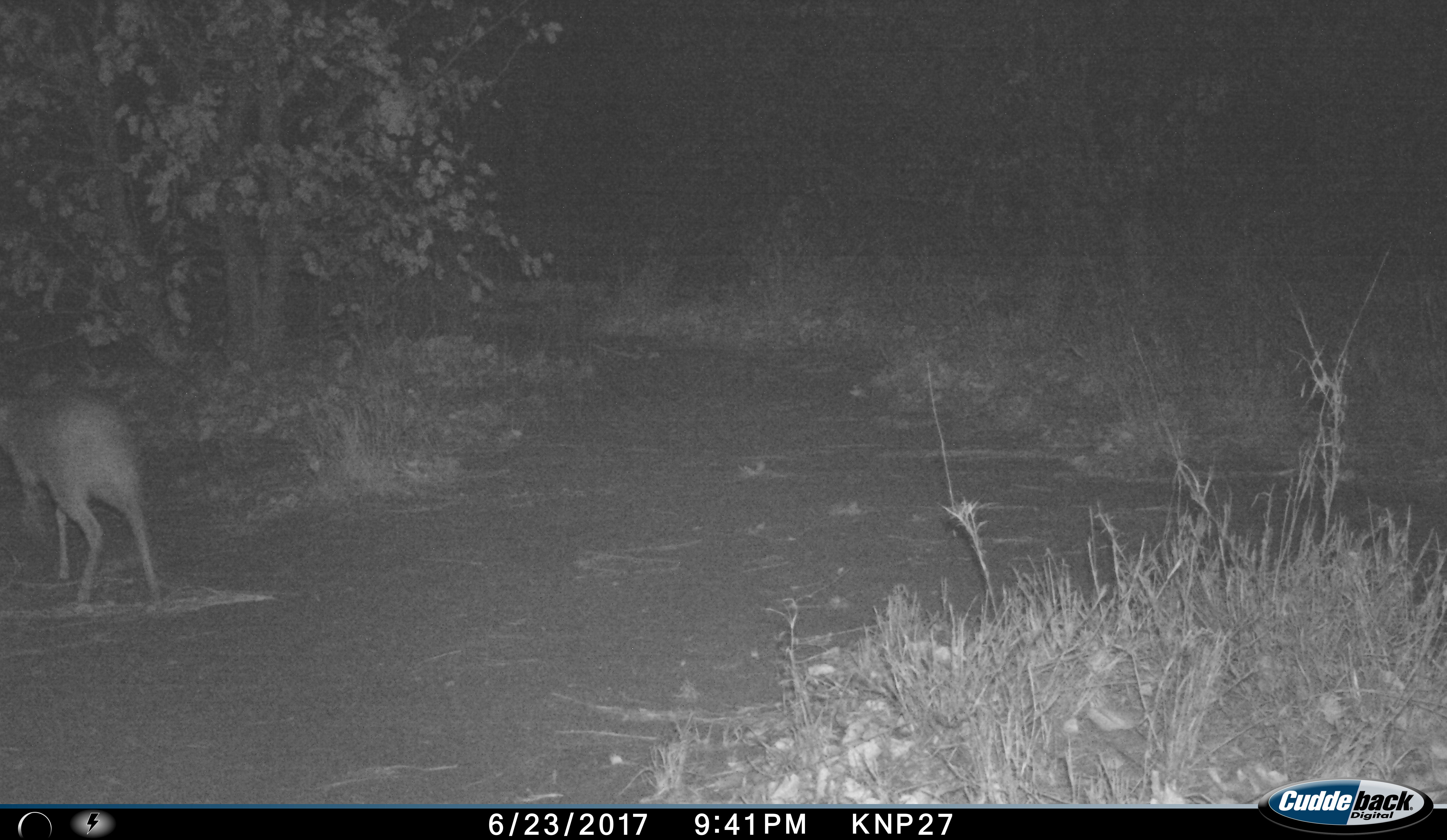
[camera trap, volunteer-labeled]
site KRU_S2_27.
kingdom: Animalia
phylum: Chordata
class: Mammalia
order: Artiodactyla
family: Bovidae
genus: Aepyceros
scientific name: Aepyceros melampus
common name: impala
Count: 1.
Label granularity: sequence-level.